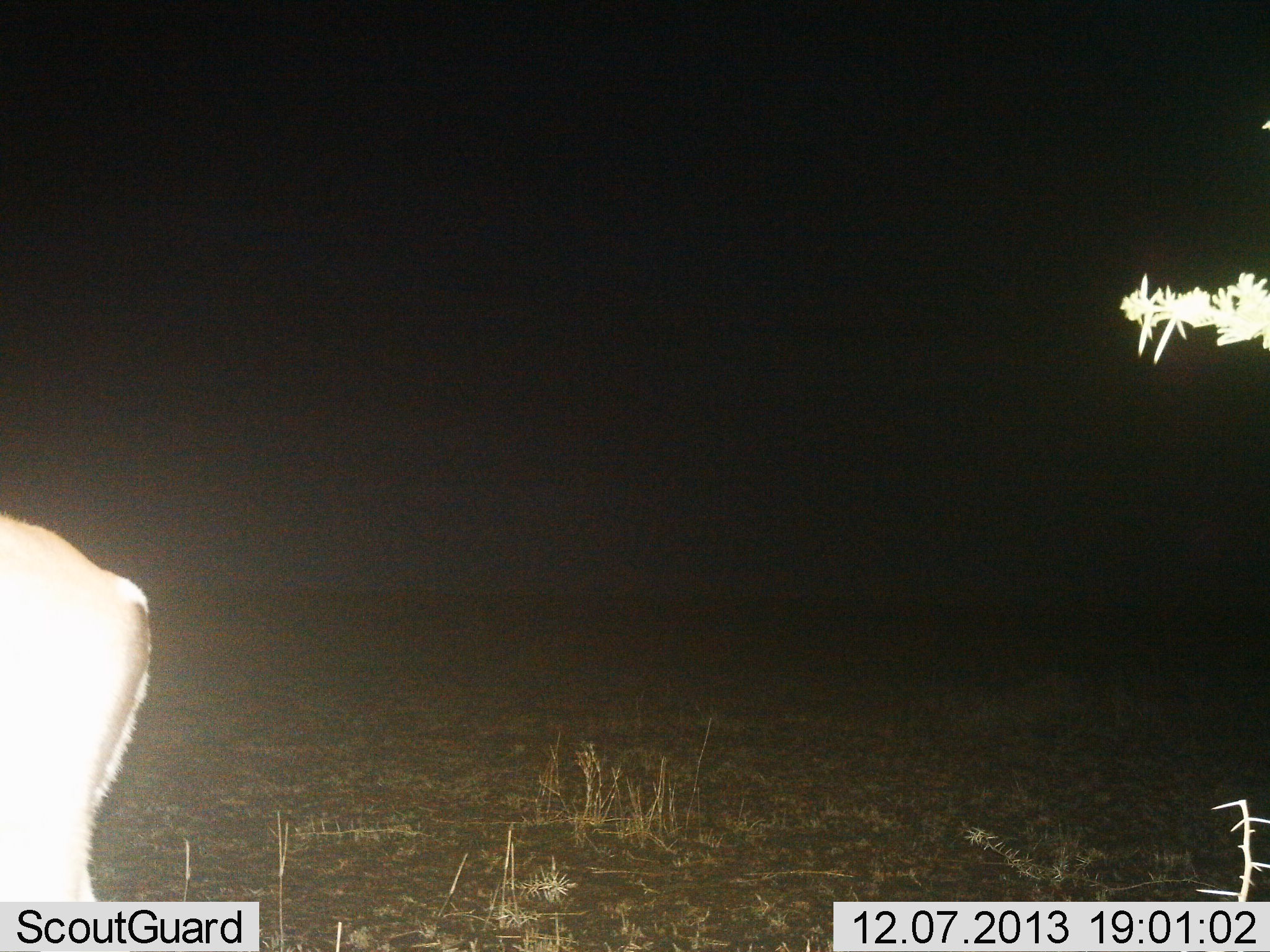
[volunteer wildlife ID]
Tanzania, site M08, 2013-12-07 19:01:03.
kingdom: Animalia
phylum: Chordata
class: Mammalia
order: Artiodactyla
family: Bovidae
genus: Nanger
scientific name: Nanger granti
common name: grant's gazelle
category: gazellegrants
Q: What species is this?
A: Gazellegrants (grant's gazelle) (Nanger granti).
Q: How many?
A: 1.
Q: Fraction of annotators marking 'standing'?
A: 86%.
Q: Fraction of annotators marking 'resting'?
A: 0%.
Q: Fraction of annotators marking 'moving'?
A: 14%.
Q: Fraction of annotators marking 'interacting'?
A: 0%.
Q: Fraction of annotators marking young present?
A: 0%.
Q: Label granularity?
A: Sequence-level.